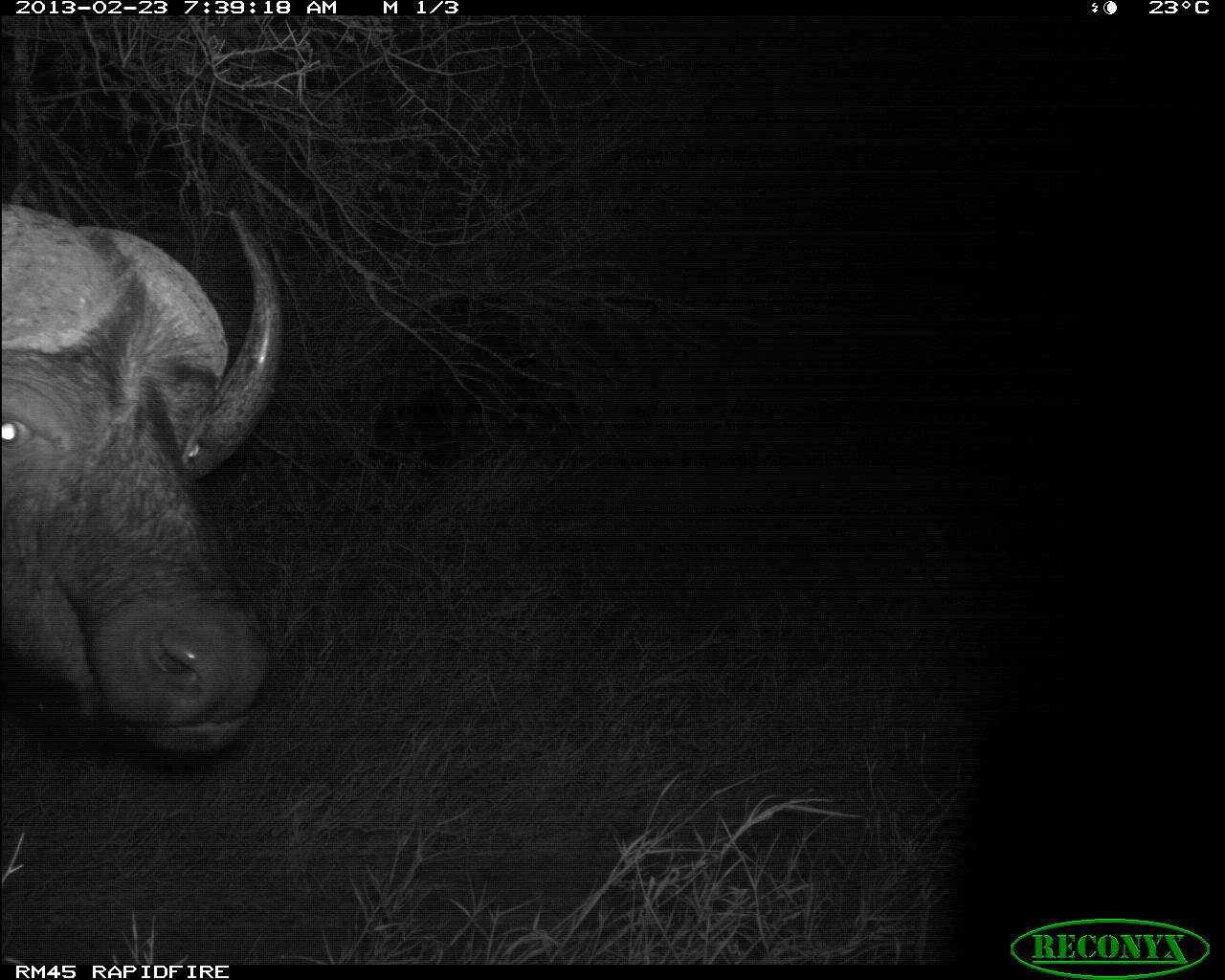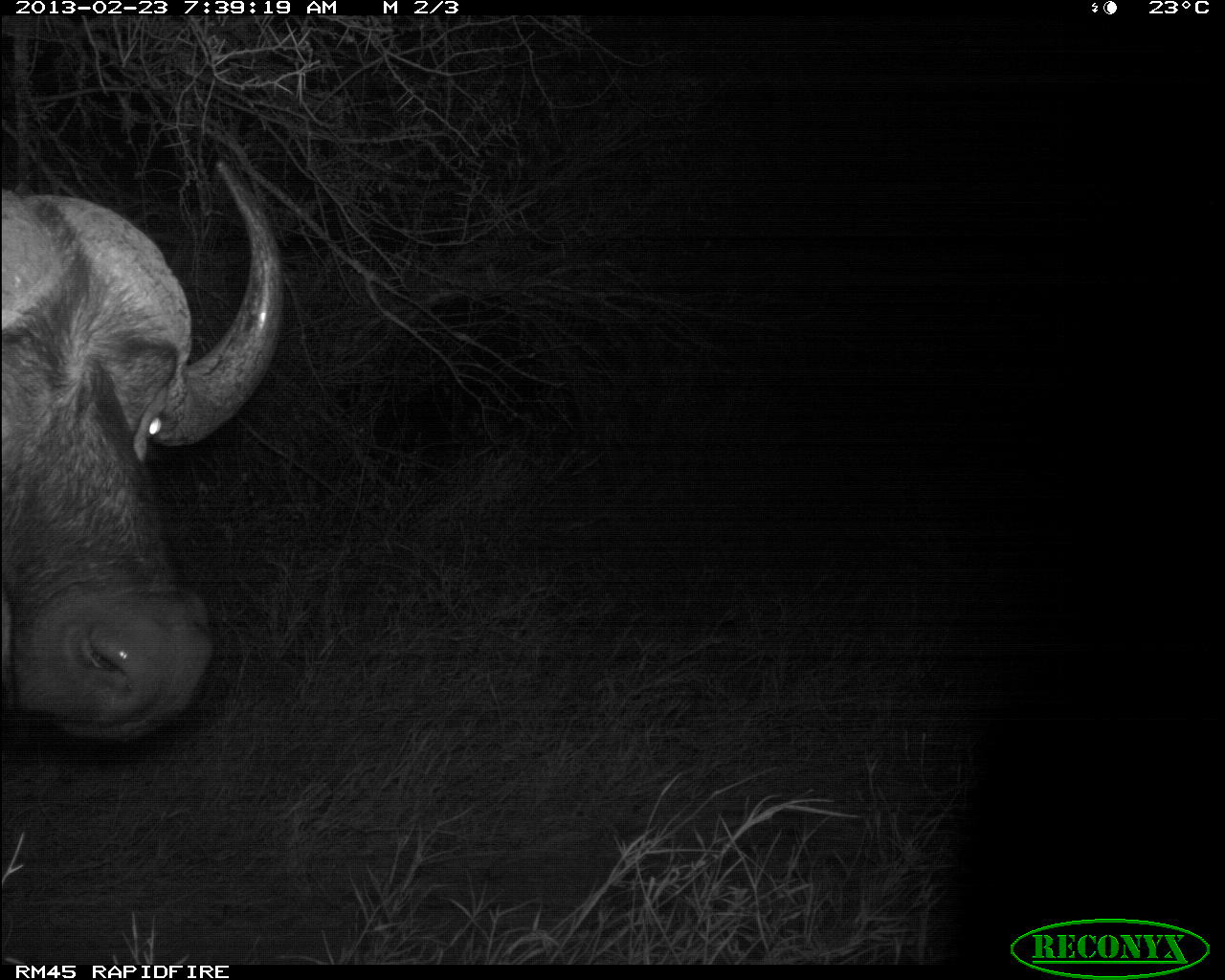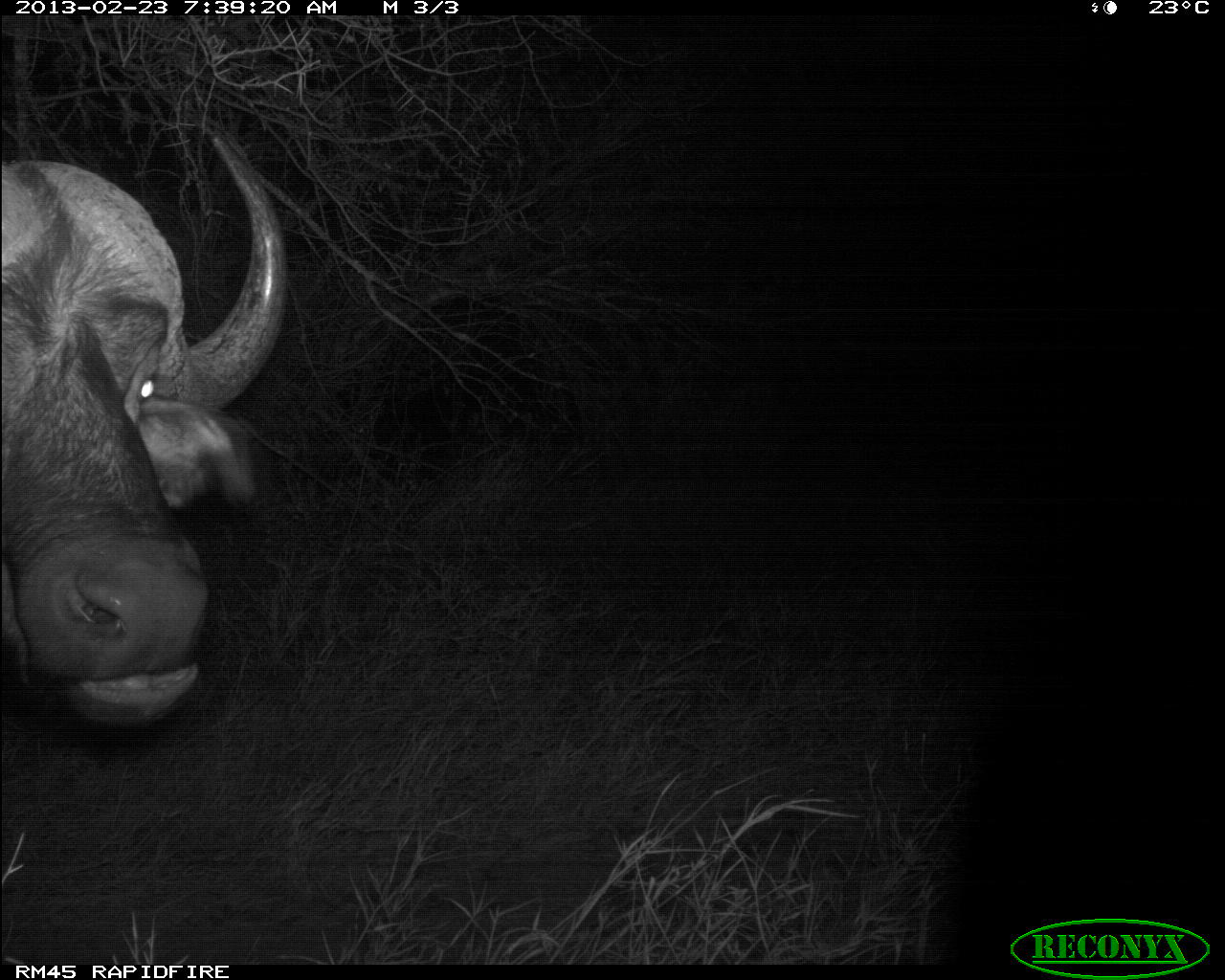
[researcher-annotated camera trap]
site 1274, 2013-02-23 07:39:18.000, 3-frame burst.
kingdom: Animalia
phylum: Chordata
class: Mammalia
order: Artiodactyla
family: Bovidae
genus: Syncerus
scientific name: Syncerus caffer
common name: african buffalo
Syncerus caffer (african buffalo), count 1.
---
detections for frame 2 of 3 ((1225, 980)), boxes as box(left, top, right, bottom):
syncerus caffer: box(0, 159, 286, 747)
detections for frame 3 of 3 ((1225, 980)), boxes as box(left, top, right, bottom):
syncerus caffer: box(0, 127, 292, 746)